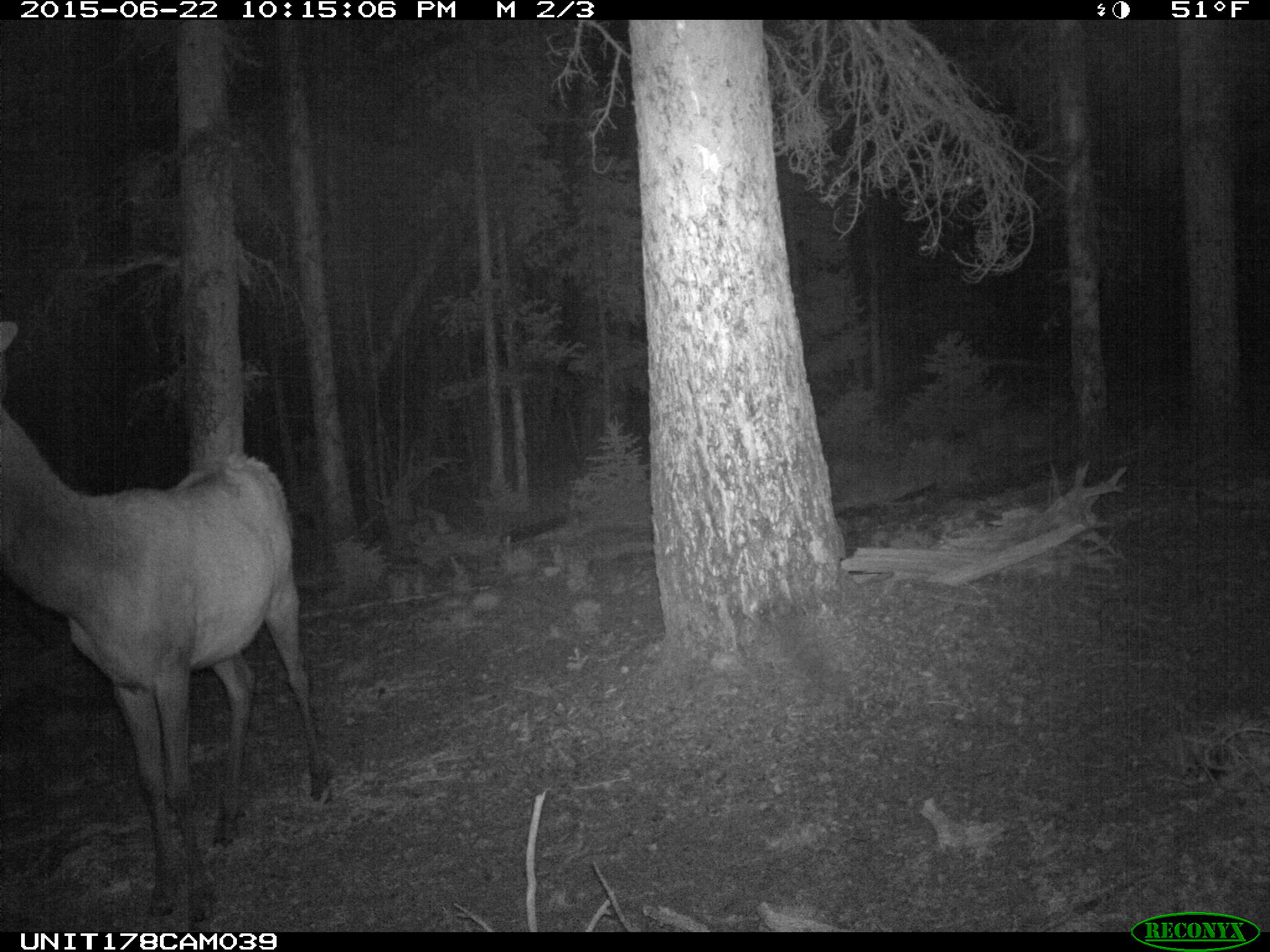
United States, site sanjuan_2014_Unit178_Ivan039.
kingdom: Animalia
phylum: Chordata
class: Mammalia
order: Artiodactyla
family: Cervidae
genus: Cervus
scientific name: Cervus elaphus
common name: red deer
Cervus elaphus (red deer).